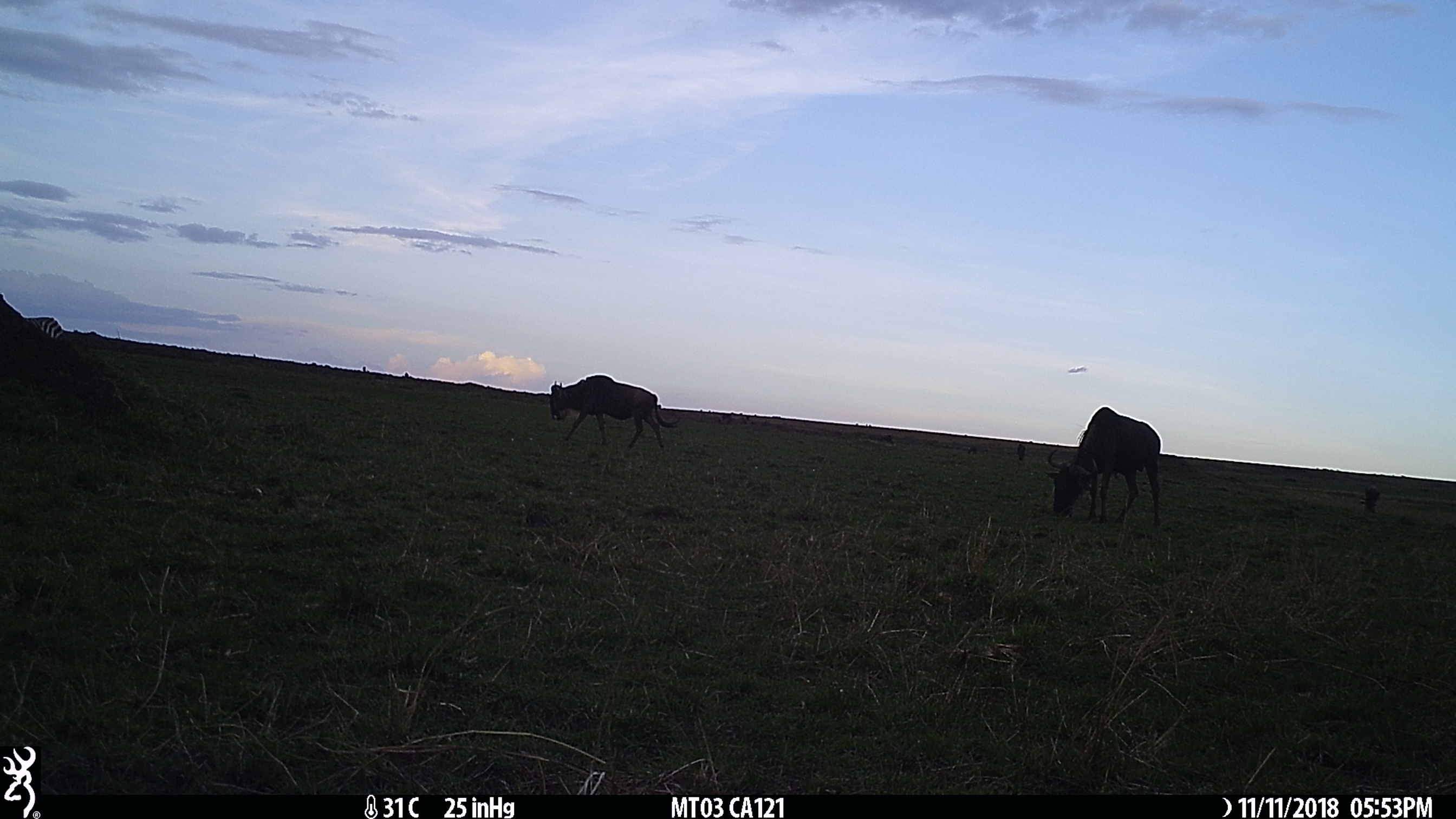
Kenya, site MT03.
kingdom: Animalia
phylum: Chordata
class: Mammalia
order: Artiodactyla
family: Bovidae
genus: Connochaetes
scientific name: Connochaetes taurinus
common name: blue wildebeest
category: wildebeest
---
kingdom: Animalia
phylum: Chordata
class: Mammalia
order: Perissodactyla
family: Equidae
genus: Equus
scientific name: Equus quagga burchellii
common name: burchell's zebra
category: zebra